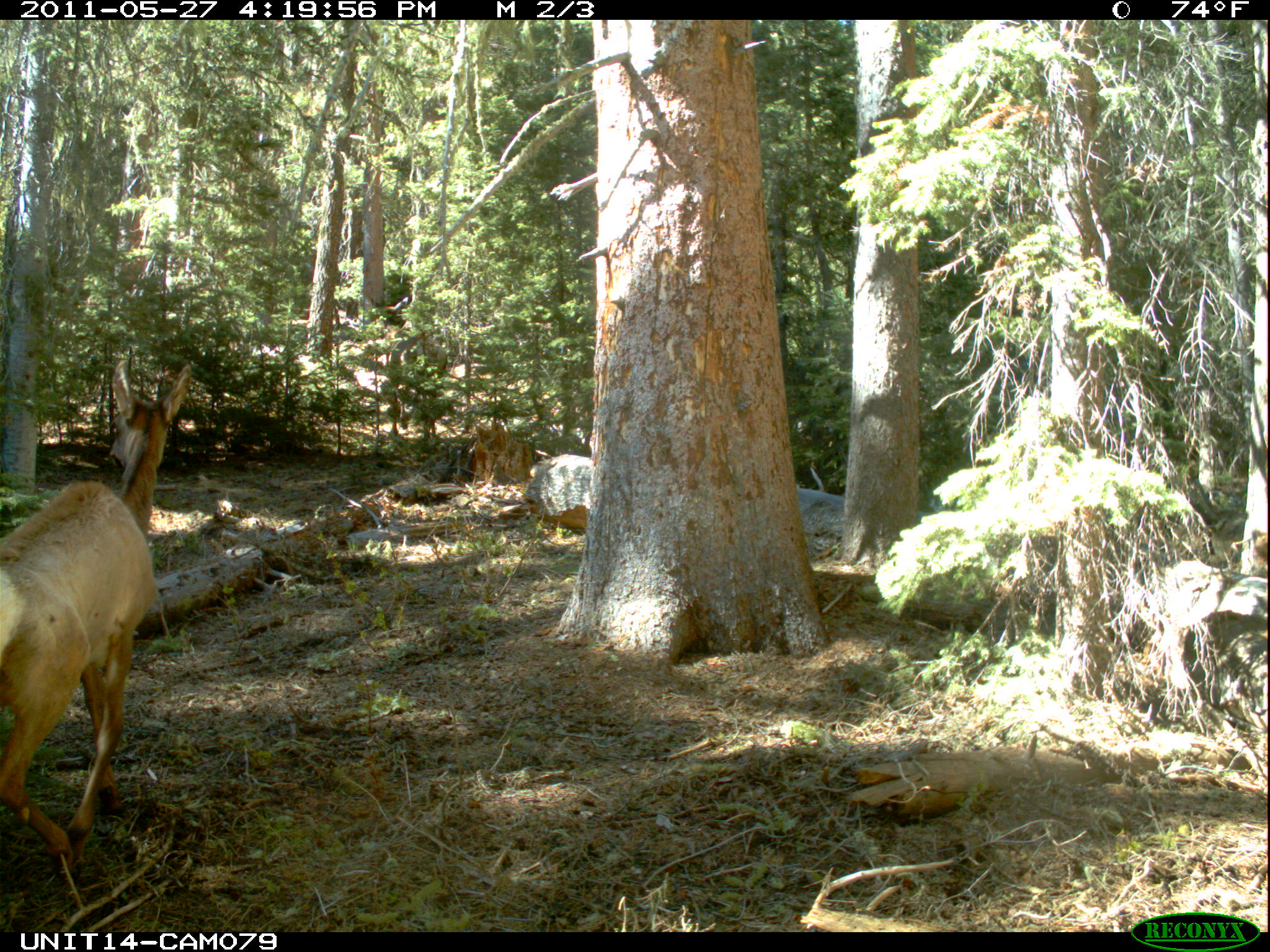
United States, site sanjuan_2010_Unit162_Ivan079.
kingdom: Animalia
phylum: Chordata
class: Mammalia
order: Artiodactyla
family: Cervidae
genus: Cervus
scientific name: Cervus elaphus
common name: red deer